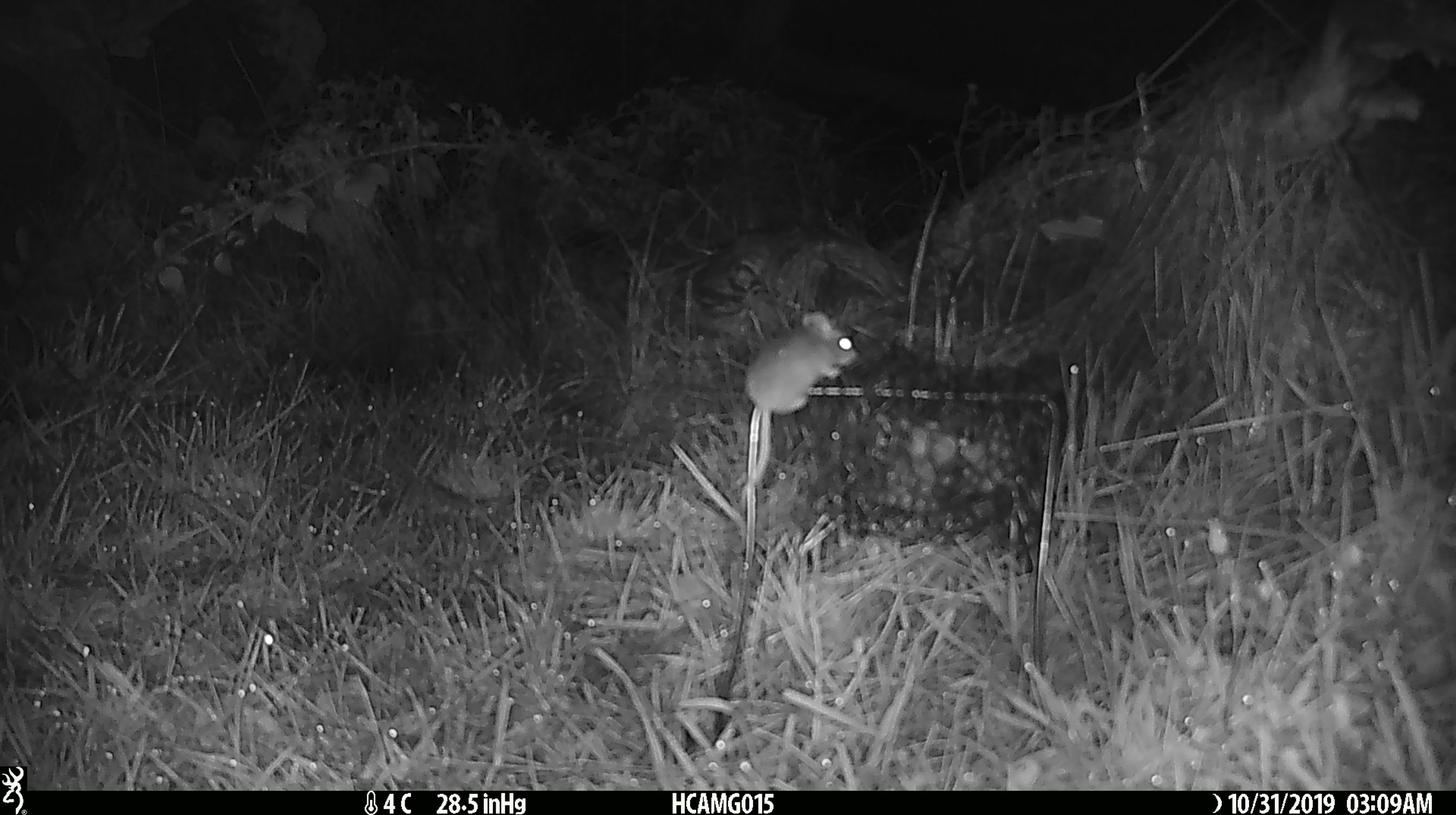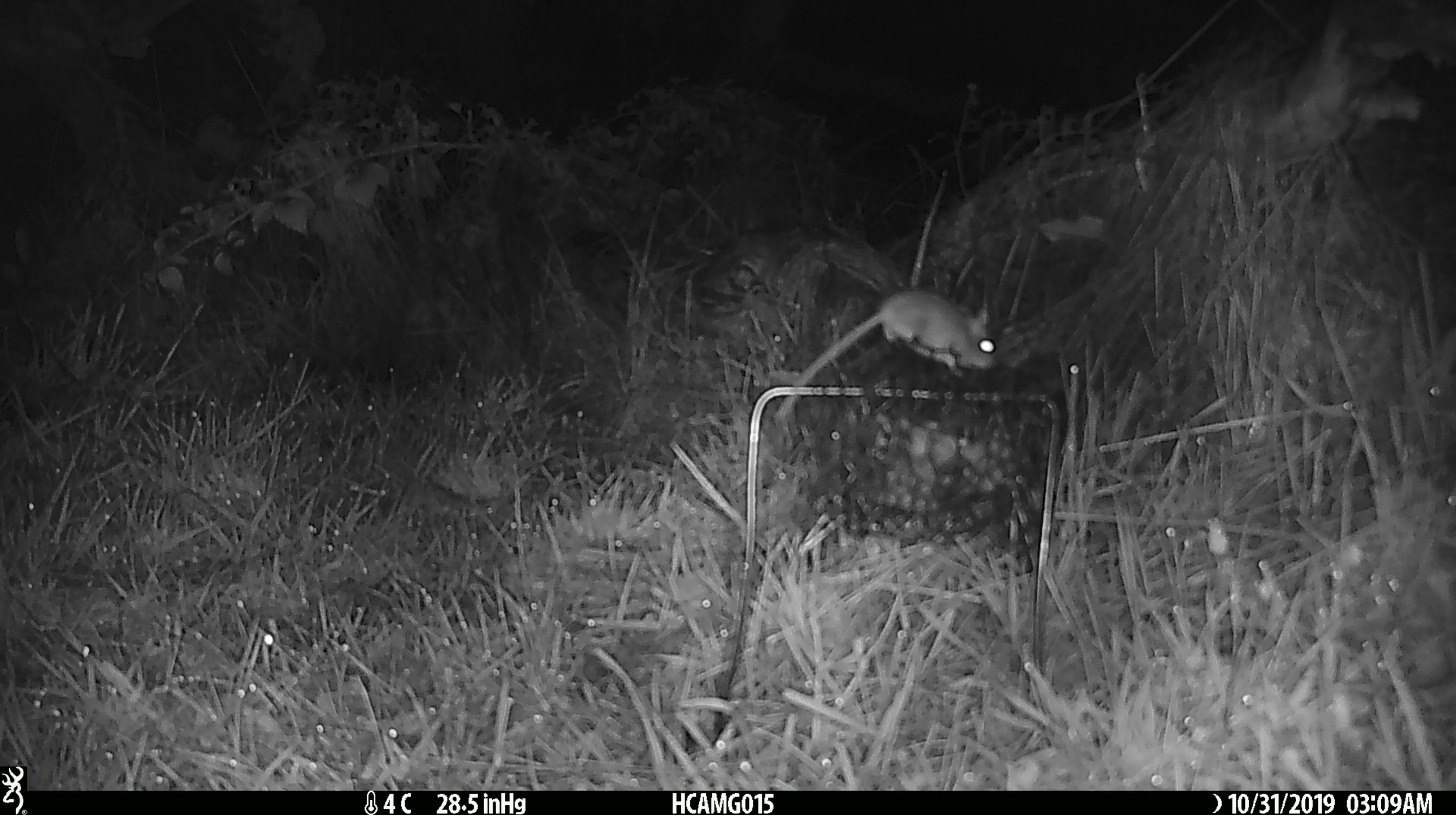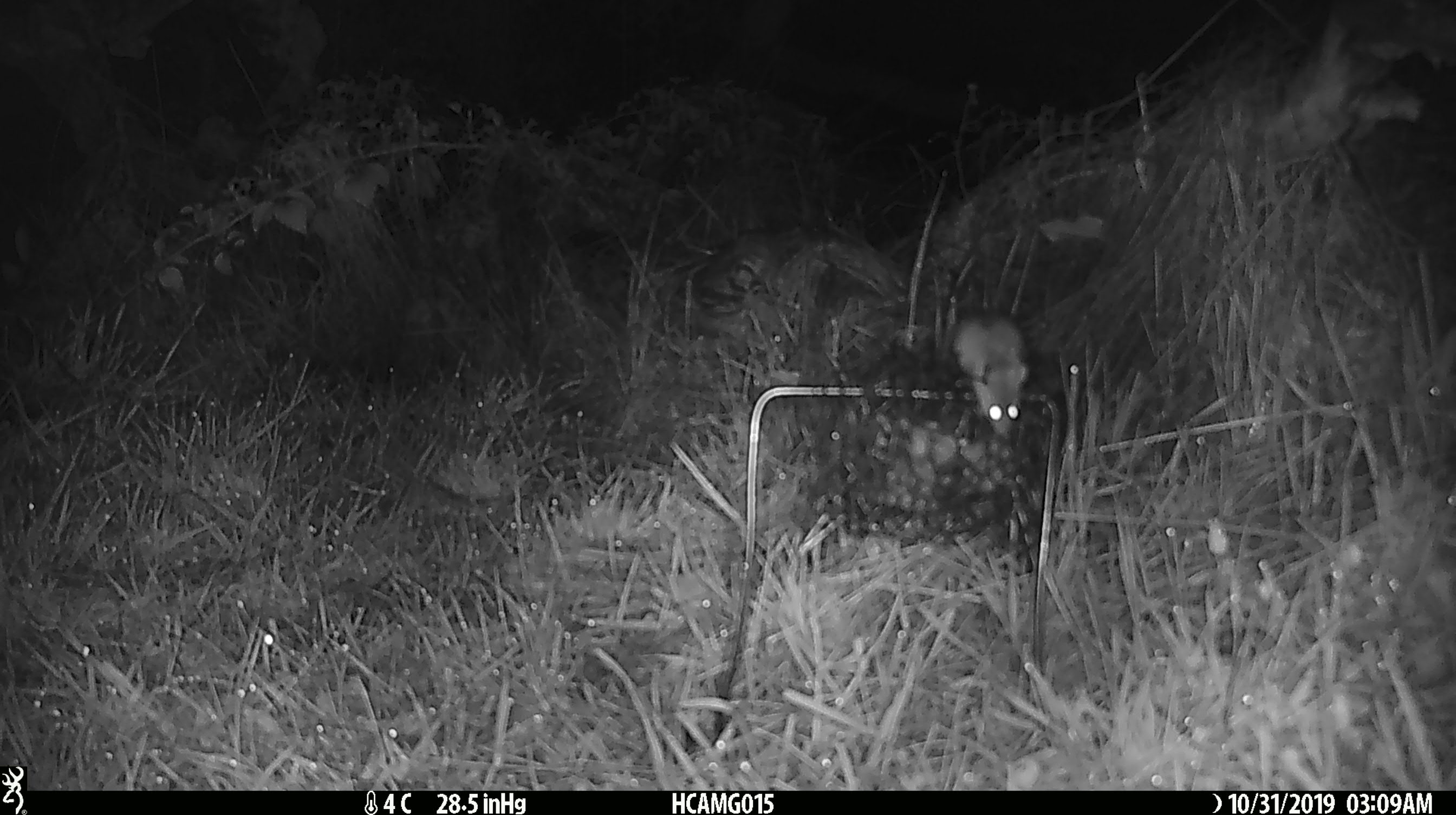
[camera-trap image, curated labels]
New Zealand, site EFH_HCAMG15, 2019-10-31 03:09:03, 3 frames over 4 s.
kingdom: Animalia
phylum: Chordata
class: Mammalia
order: Rodentia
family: Muridae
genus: Mus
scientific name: Mus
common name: mouse